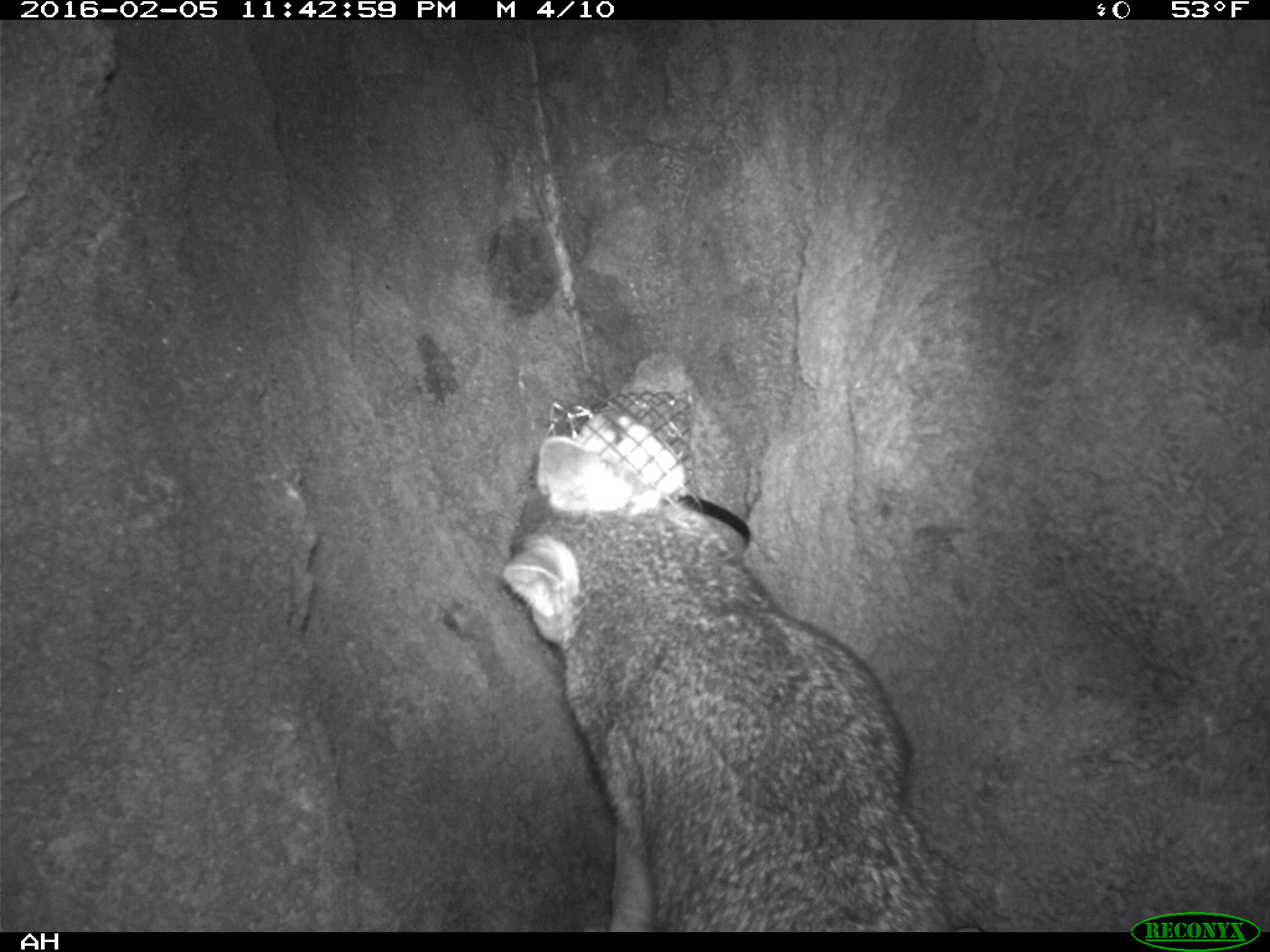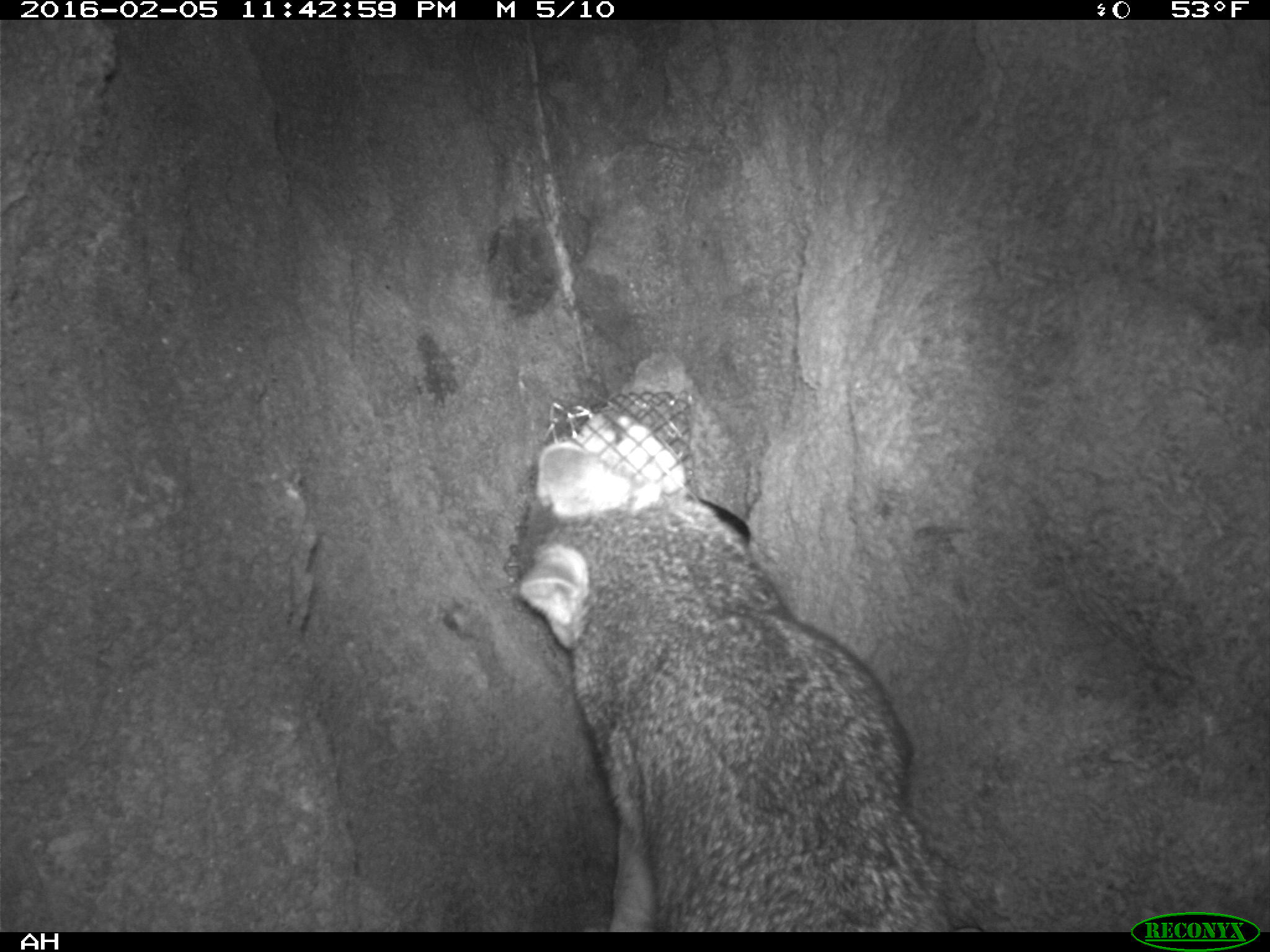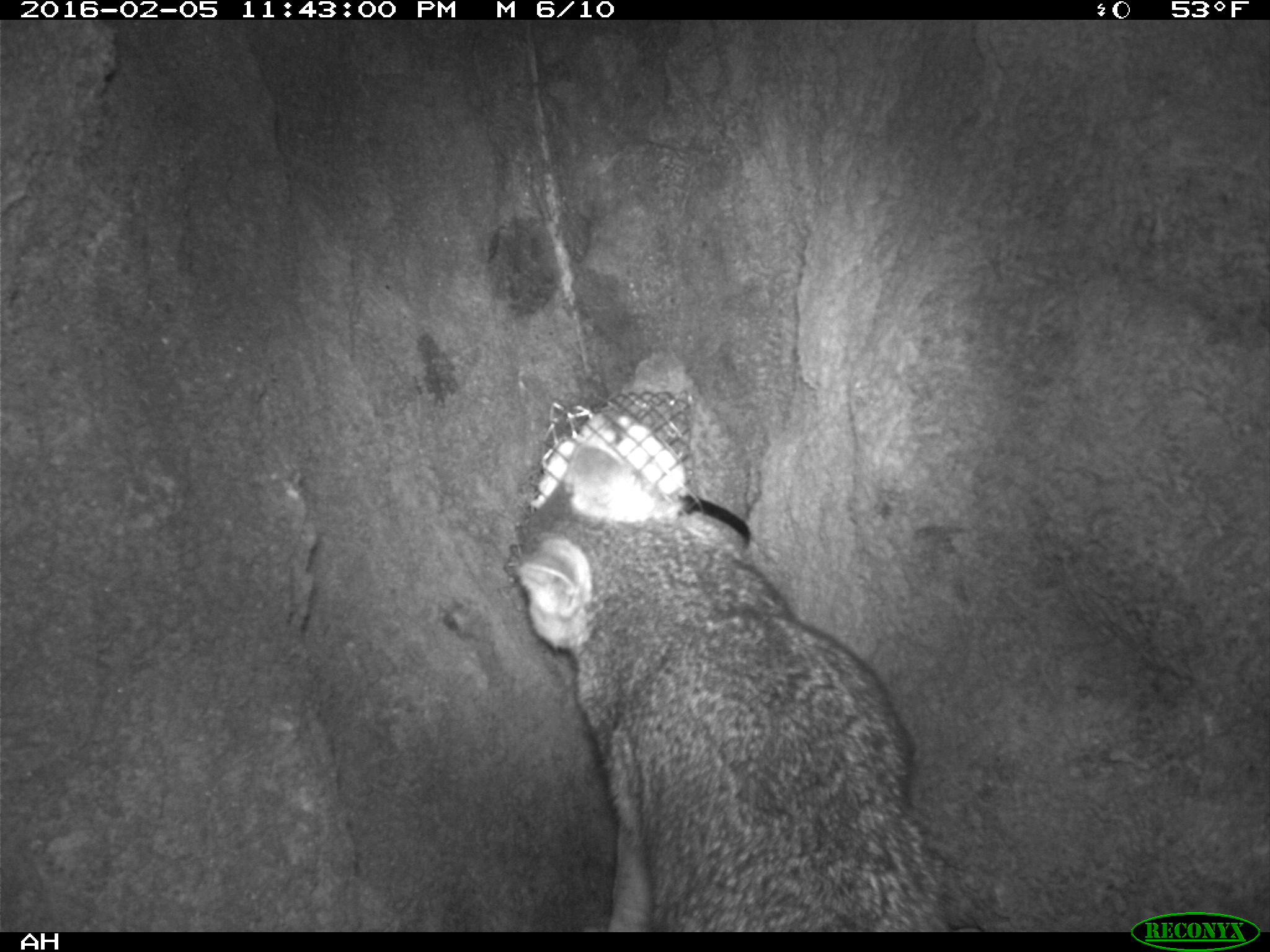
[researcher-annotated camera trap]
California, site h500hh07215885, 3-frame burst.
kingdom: Animalia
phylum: Chordata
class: Mammalia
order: Carnivora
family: Canidae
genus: Urocyon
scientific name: Urocyon littoralis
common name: island fox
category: fox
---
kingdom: Animalia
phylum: Chordata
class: Mammalia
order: Rodentia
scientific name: Rodentia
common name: rodent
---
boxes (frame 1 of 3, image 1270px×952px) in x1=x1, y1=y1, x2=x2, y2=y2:
fox: x1=497, y1=433, x2=957, y2=931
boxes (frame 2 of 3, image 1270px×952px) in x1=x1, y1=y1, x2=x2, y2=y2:
fox: x1=515, y1=438, x2=953, y2=932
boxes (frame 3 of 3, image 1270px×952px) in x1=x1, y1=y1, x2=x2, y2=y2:
rodent: x1=503, y1=440, x2=950, y2=933